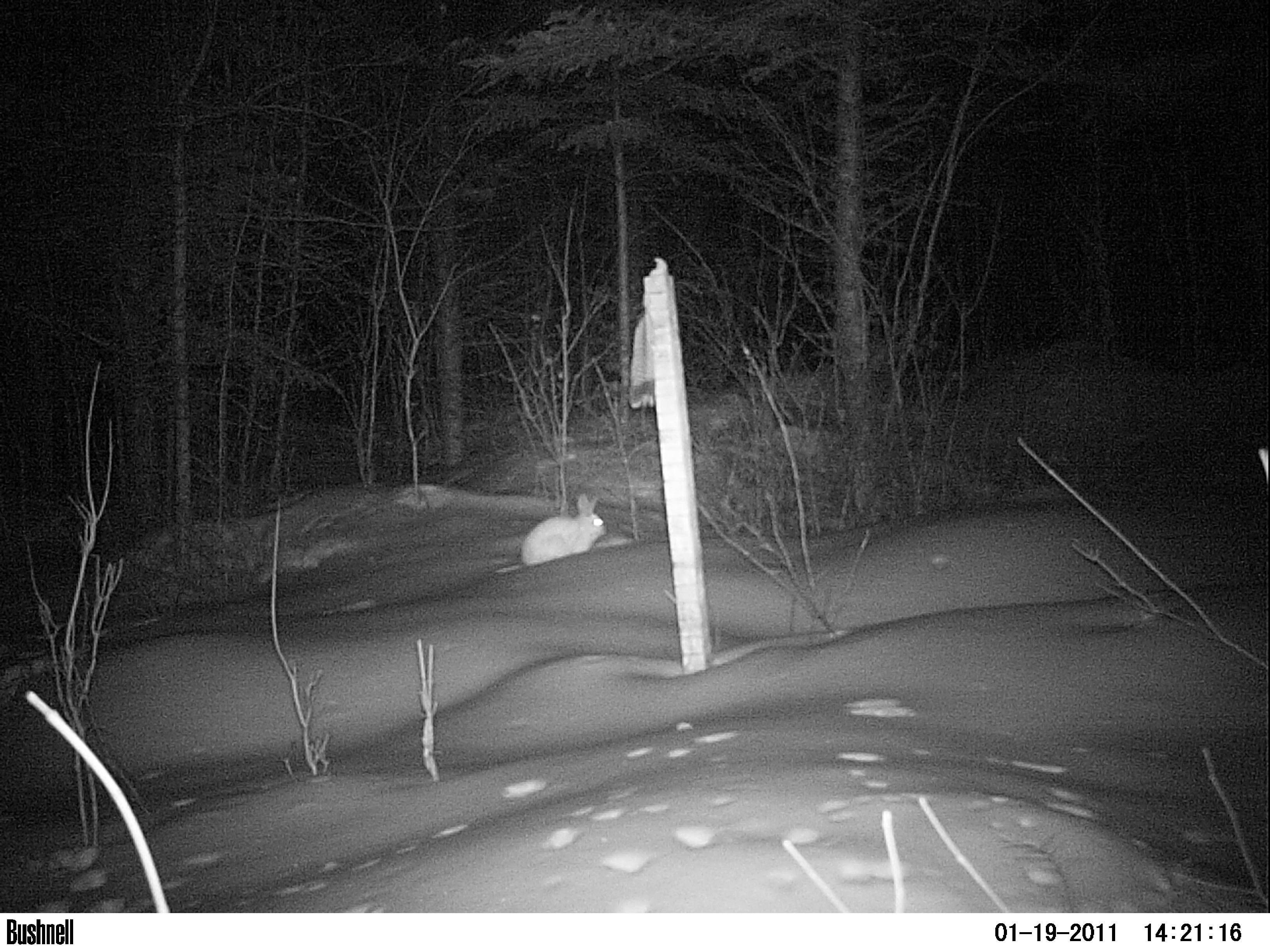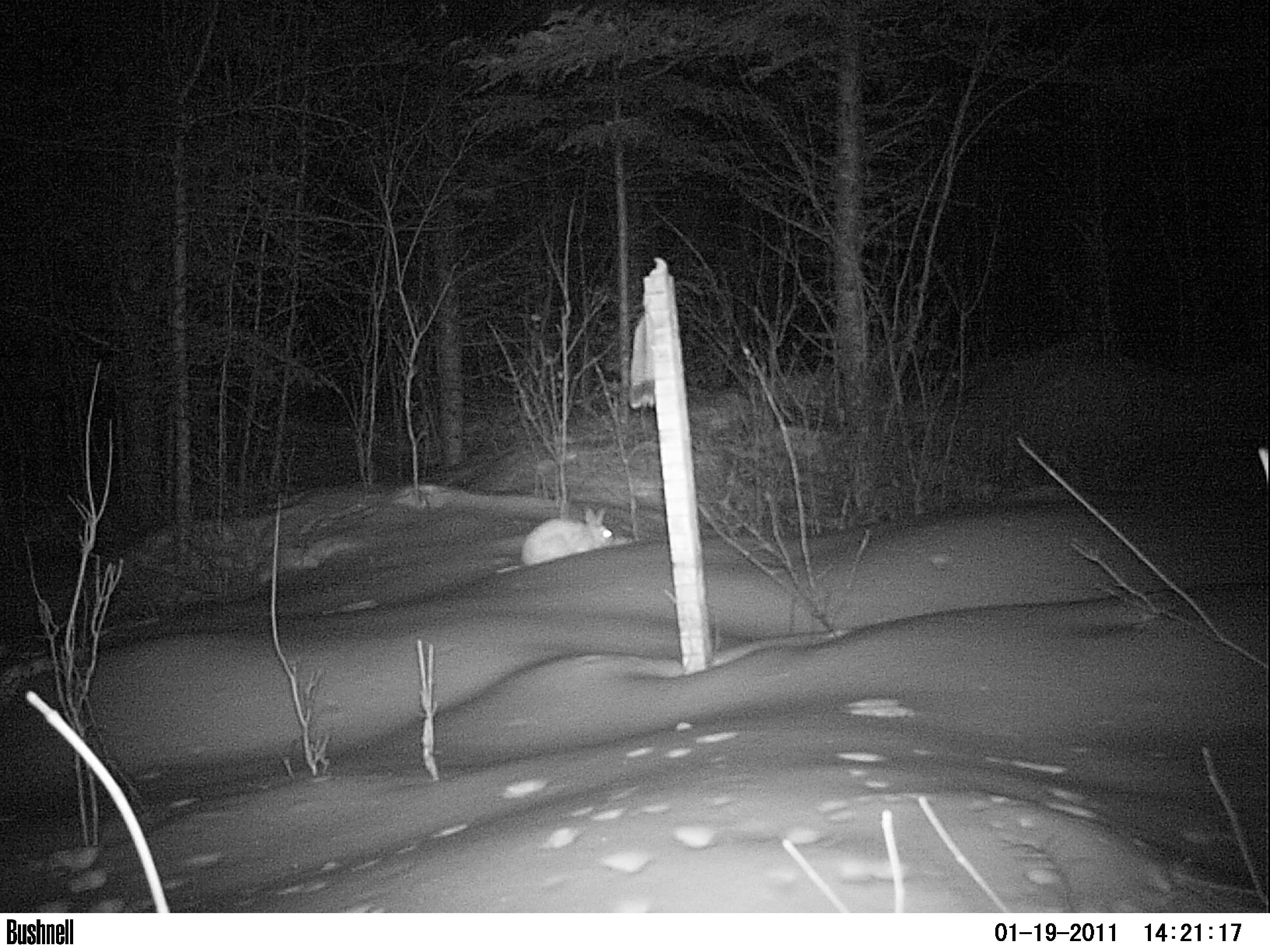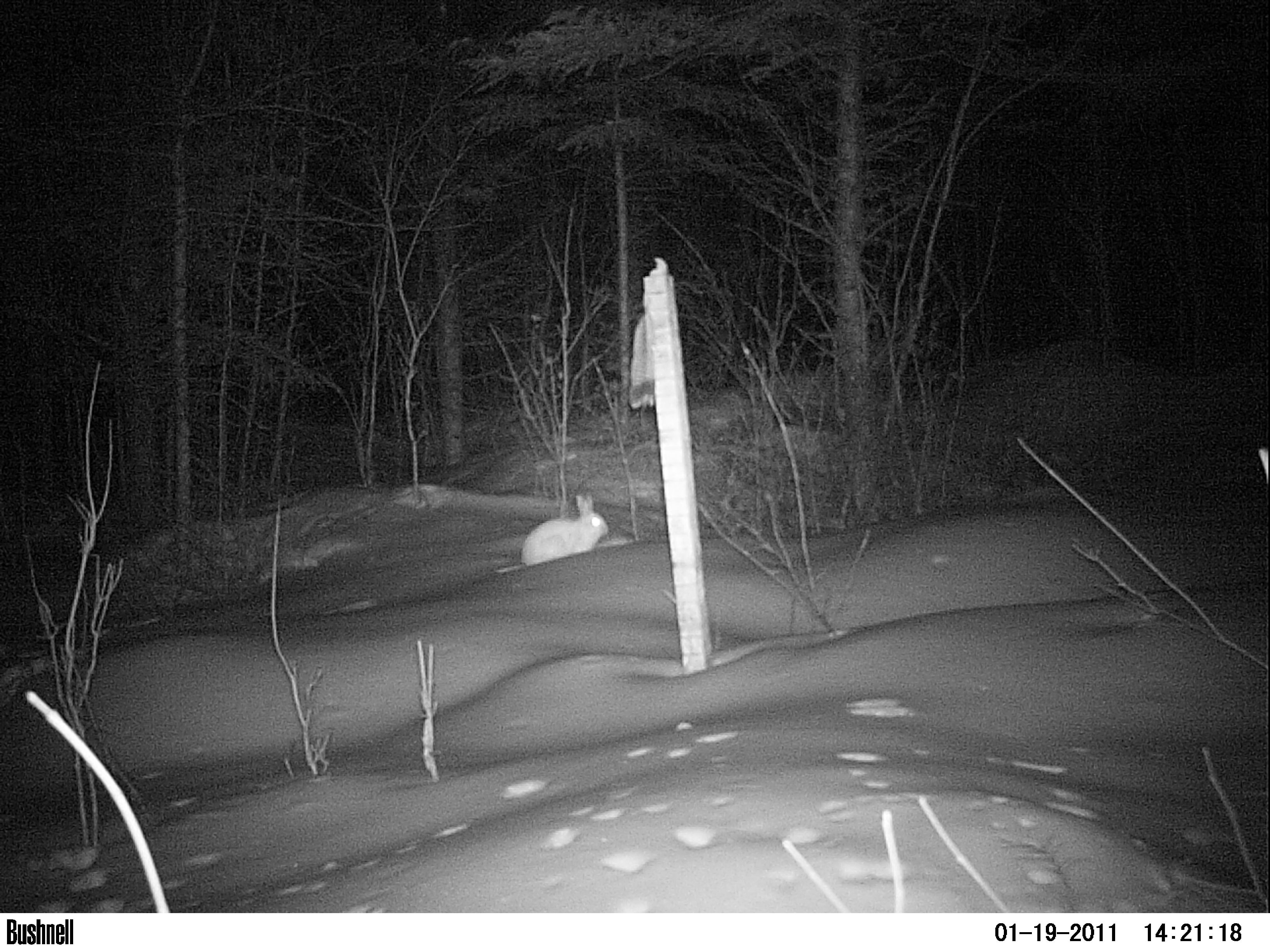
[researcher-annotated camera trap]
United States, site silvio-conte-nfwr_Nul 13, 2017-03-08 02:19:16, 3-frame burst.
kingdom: Animalia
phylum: Chordata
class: Mammalia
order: Lagomorpha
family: Leporidae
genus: Lepus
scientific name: Lepus americanus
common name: snowshoe hare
Snowshoe hare (Lepus americanus).